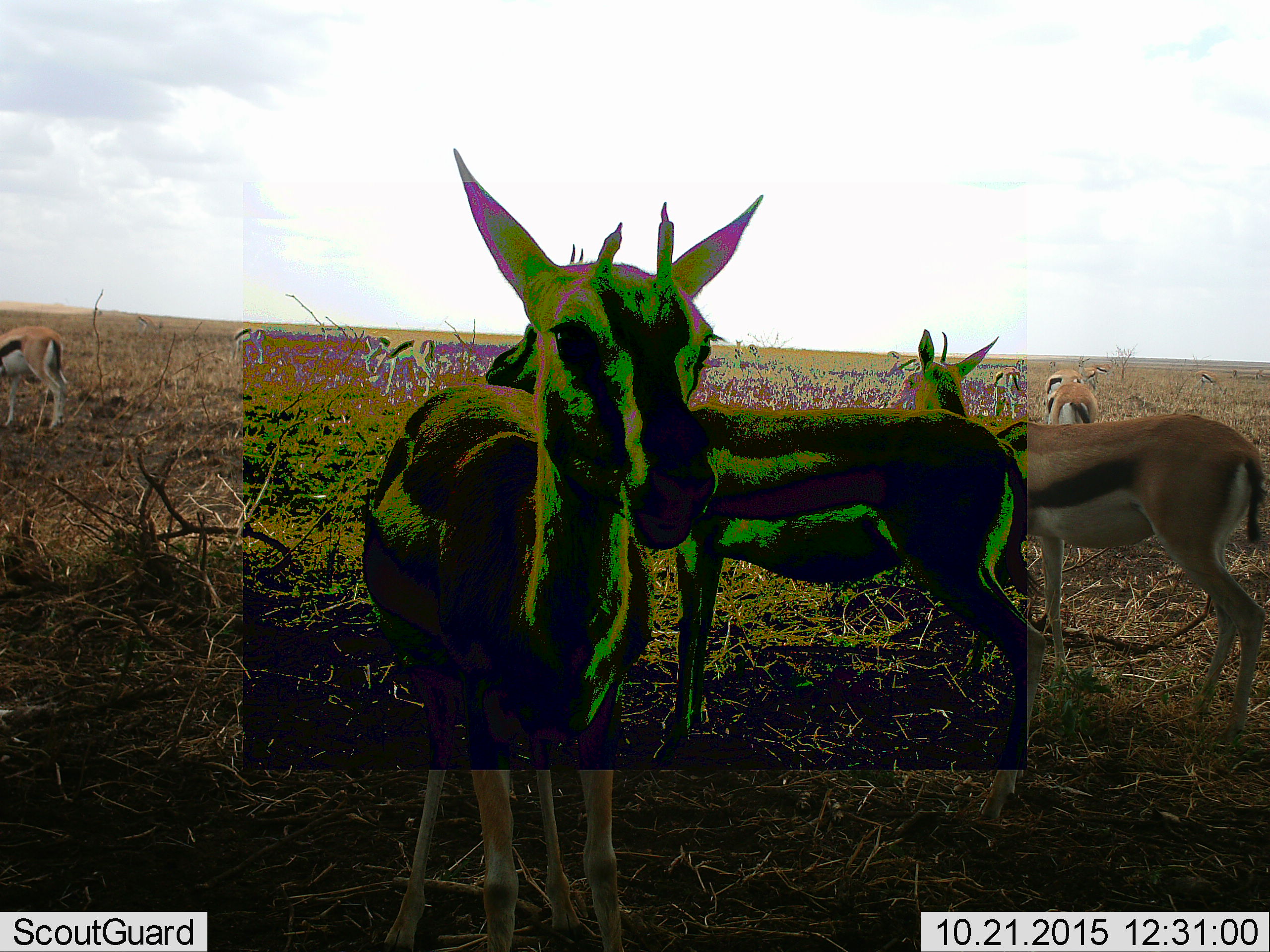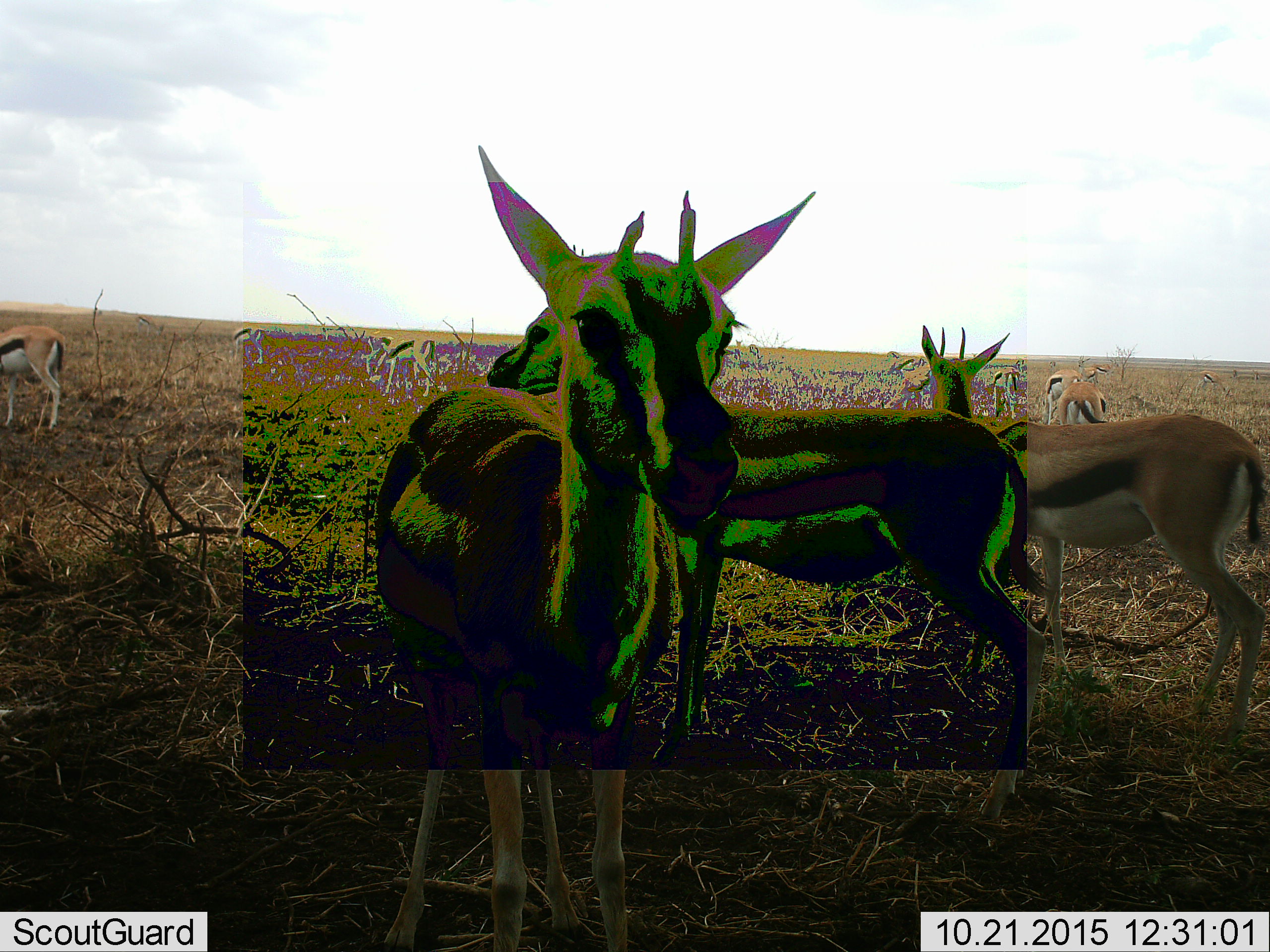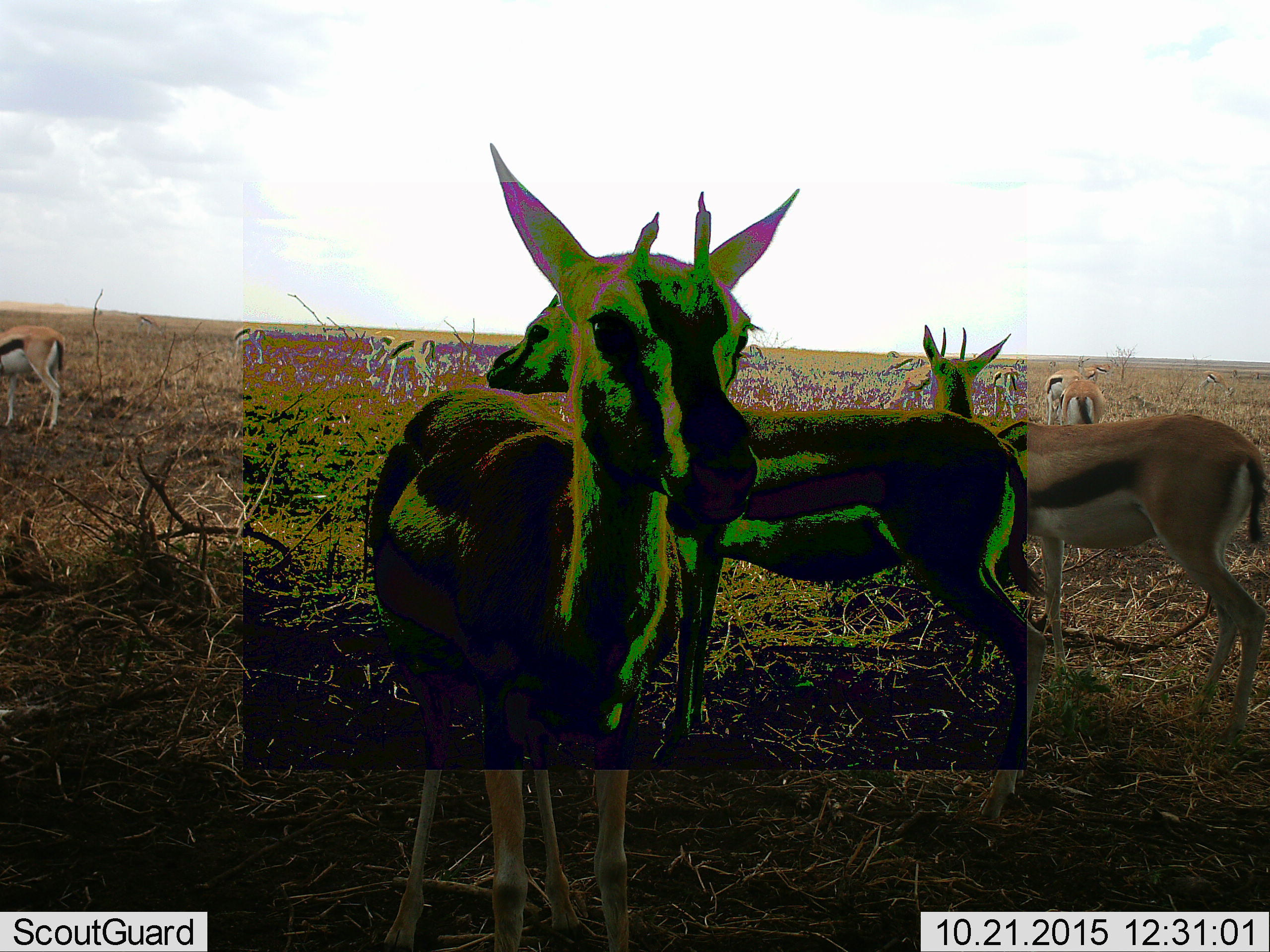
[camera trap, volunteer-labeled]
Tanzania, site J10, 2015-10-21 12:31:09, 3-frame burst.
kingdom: Animalia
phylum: Chordata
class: Mammalia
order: Artiodactyla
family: Bovidae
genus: Eudorcas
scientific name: Eudorcas thomsonii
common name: thomson's gazelle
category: gazellethomsons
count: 9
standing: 75%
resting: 0%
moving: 50%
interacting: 0%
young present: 0%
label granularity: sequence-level